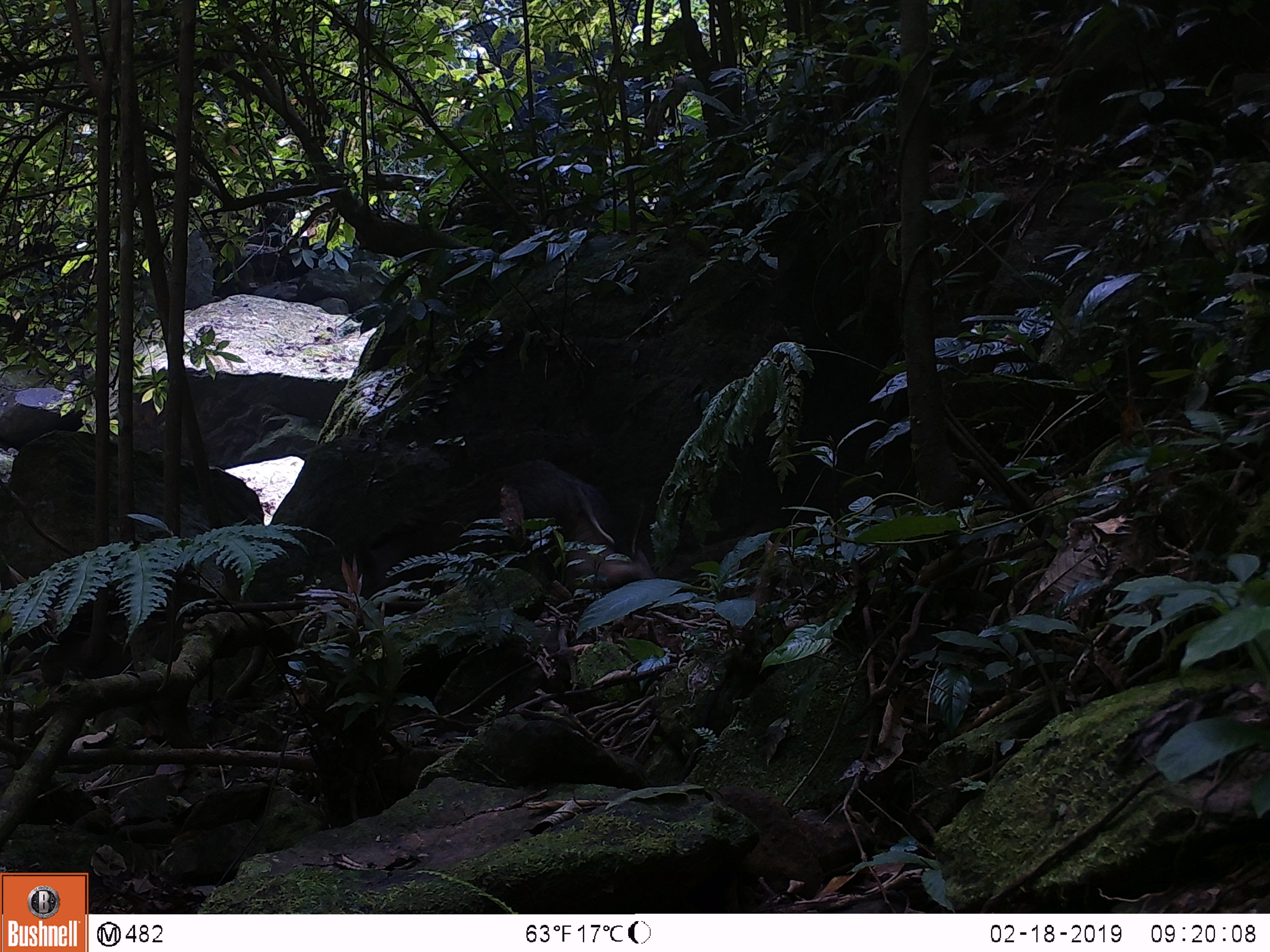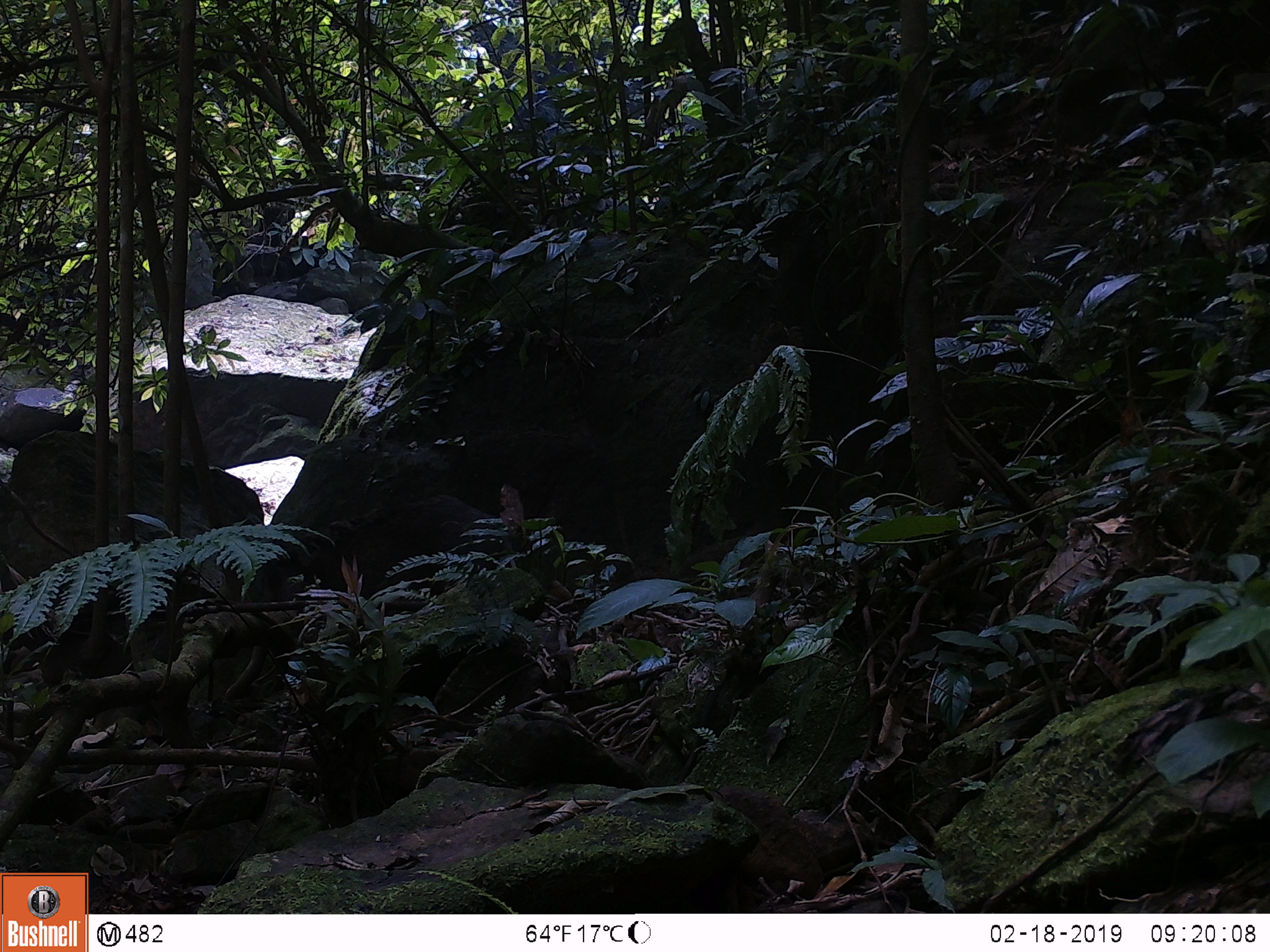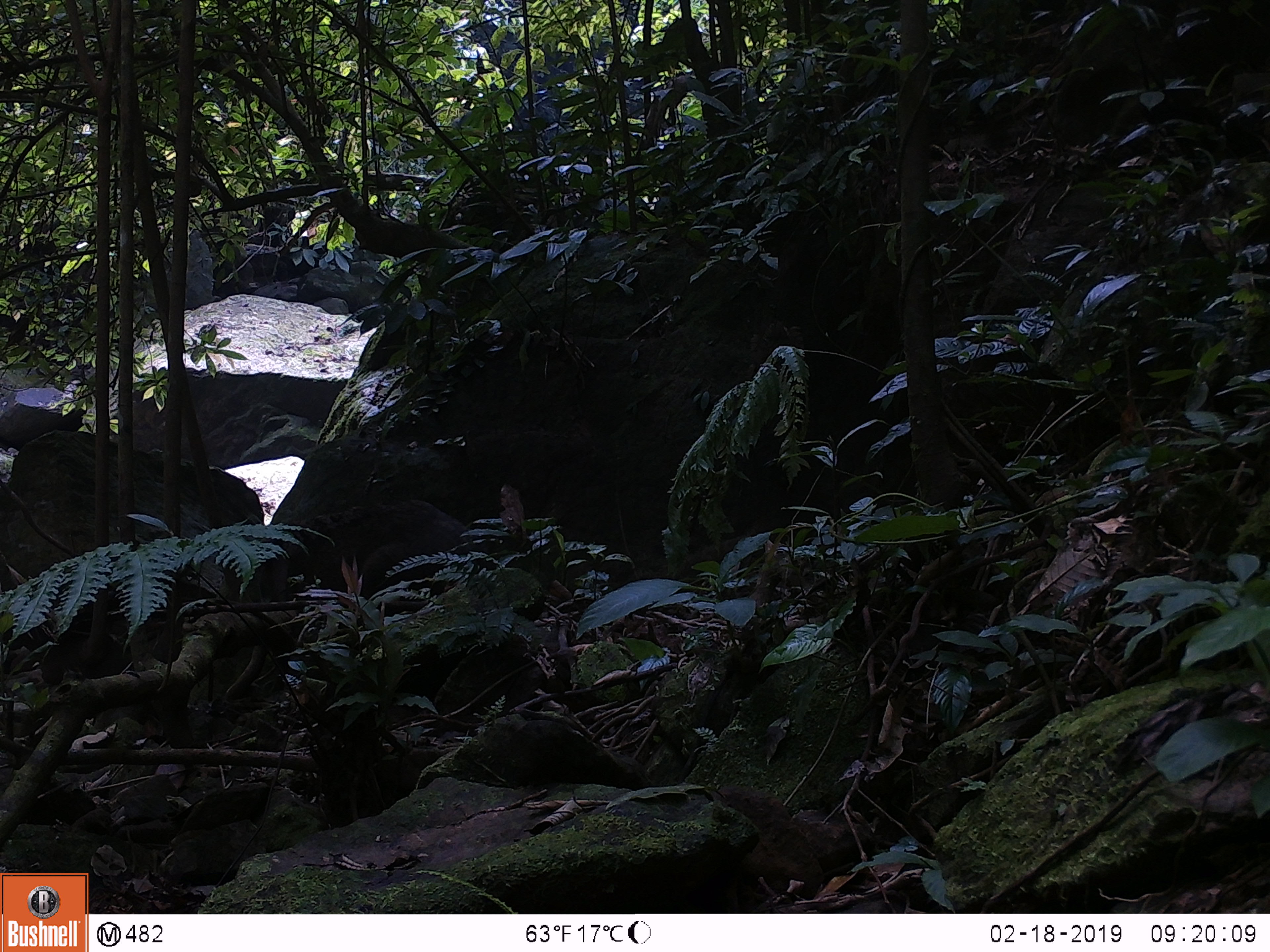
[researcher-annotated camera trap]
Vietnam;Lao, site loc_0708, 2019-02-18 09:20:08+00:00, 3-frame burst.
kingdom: Animalia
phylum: Chordata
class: Mammalia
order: Artiodactyla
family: Suidae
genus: Sus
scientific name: Sus scrofa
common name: eurasian wild pig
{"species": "eurasian wild pig (Sus scrofa)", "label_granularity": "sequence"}